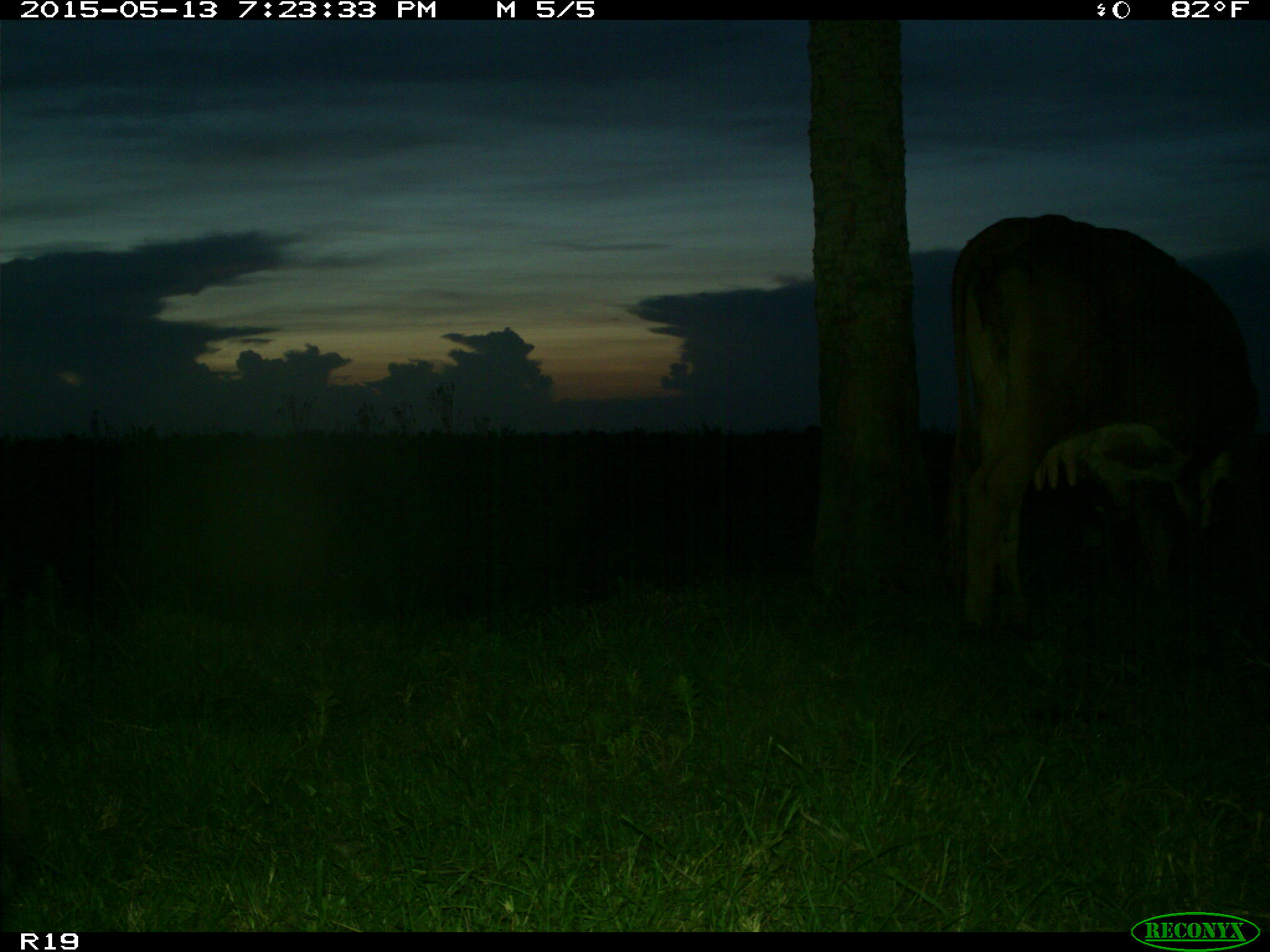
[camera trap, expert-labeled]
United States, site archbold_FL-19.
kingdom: Animalia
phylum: Chordata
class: Mammalia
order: Artiodactyla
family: Bovidae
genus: Bos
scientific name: Bos taurus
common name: domestic cow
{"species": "Bos taurus (domestic cow)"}